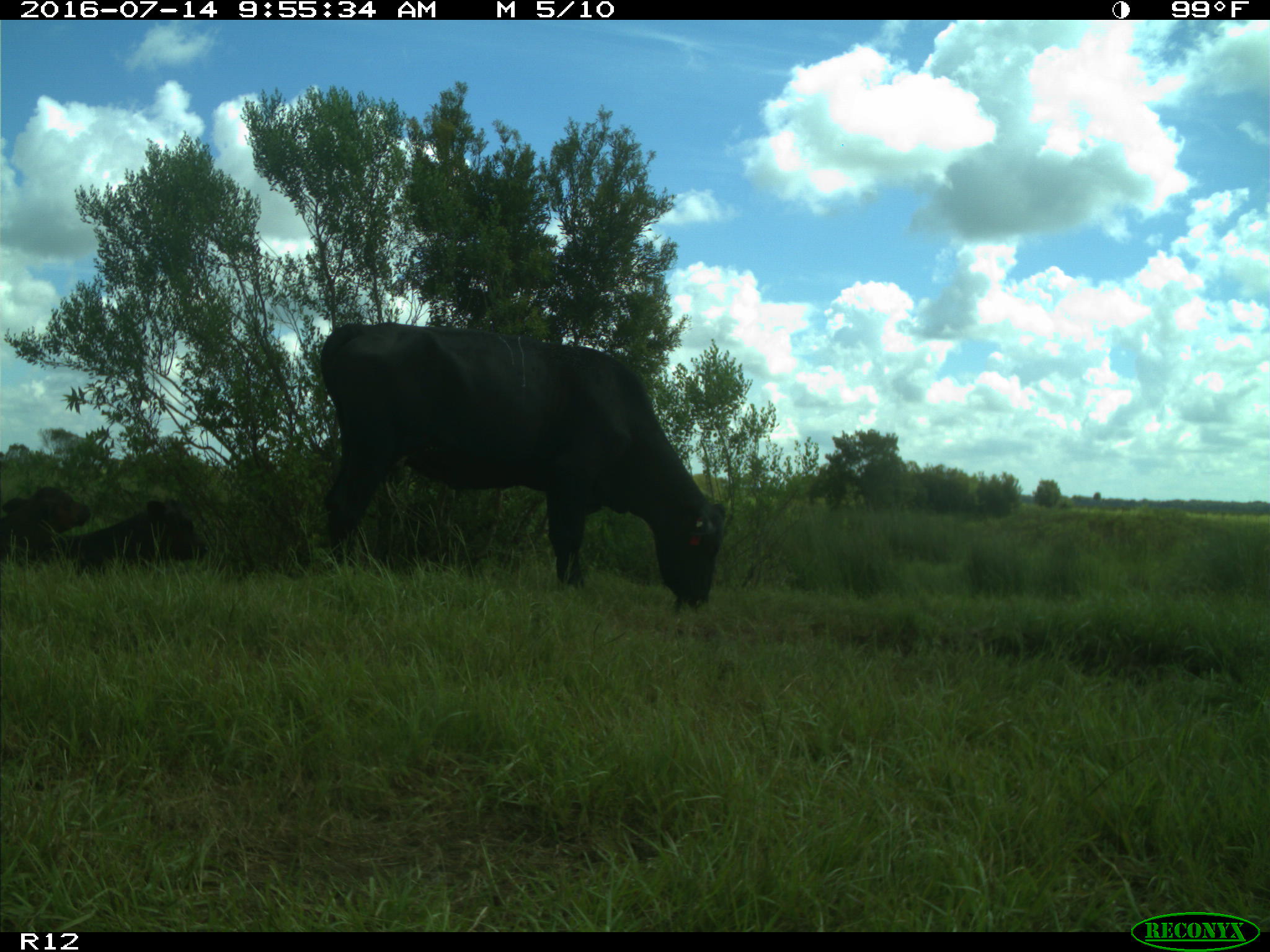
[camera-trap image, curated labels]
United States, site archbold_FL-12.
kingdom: Animalia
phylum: Chordata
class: Mammalia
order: Artiodactyla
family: Bovidae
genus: Bos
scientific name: Bos taurus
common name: domestic cow